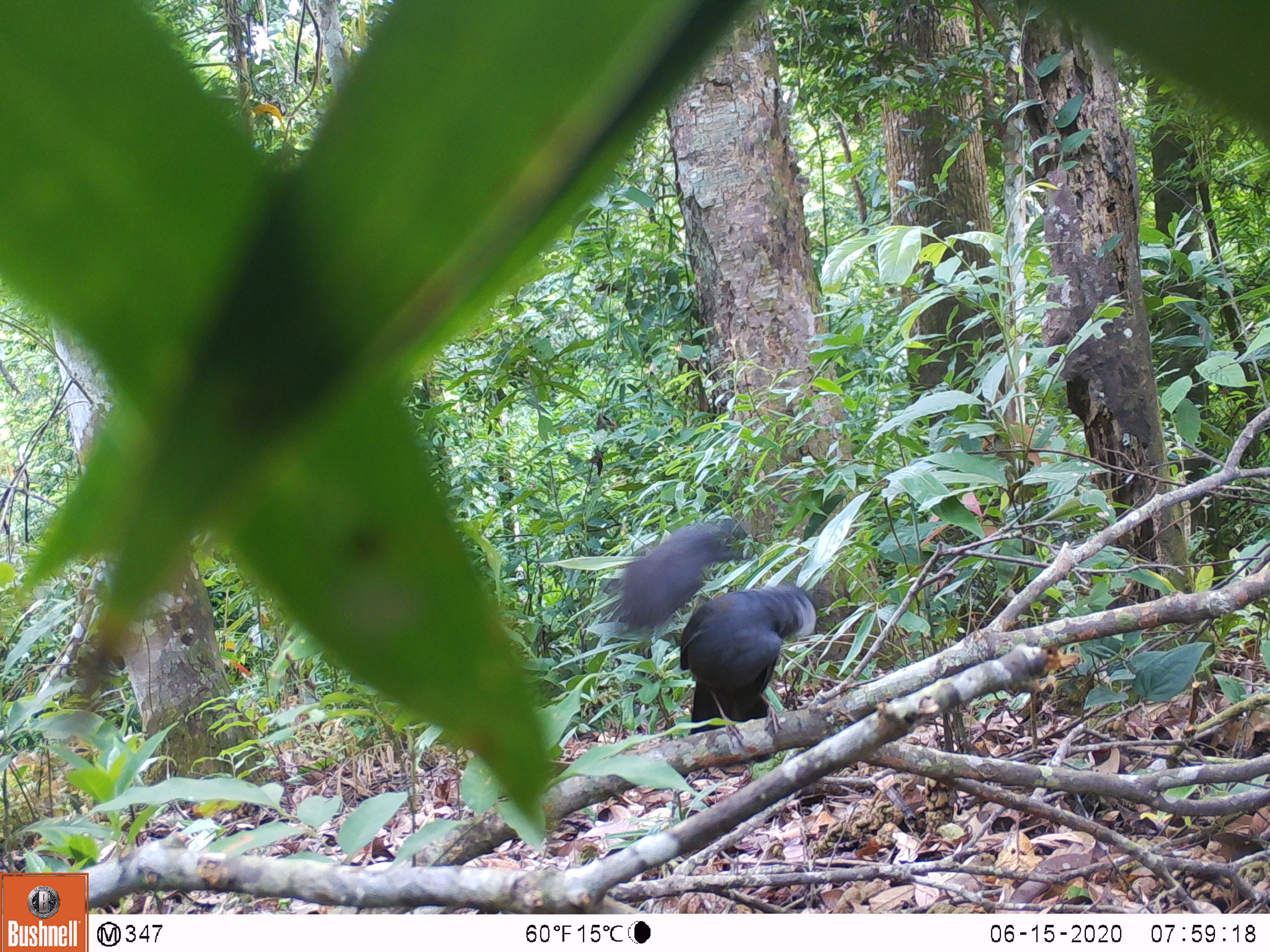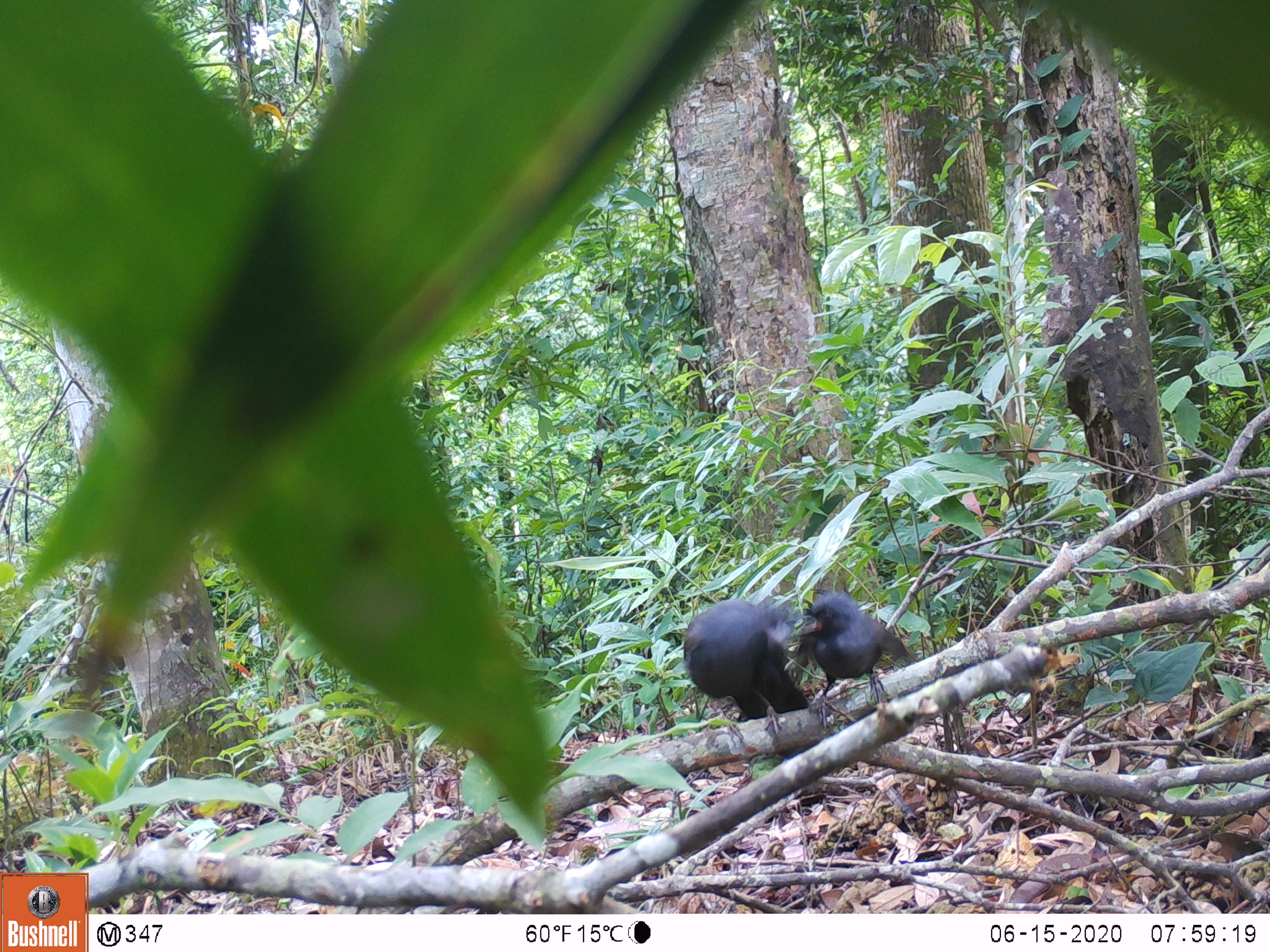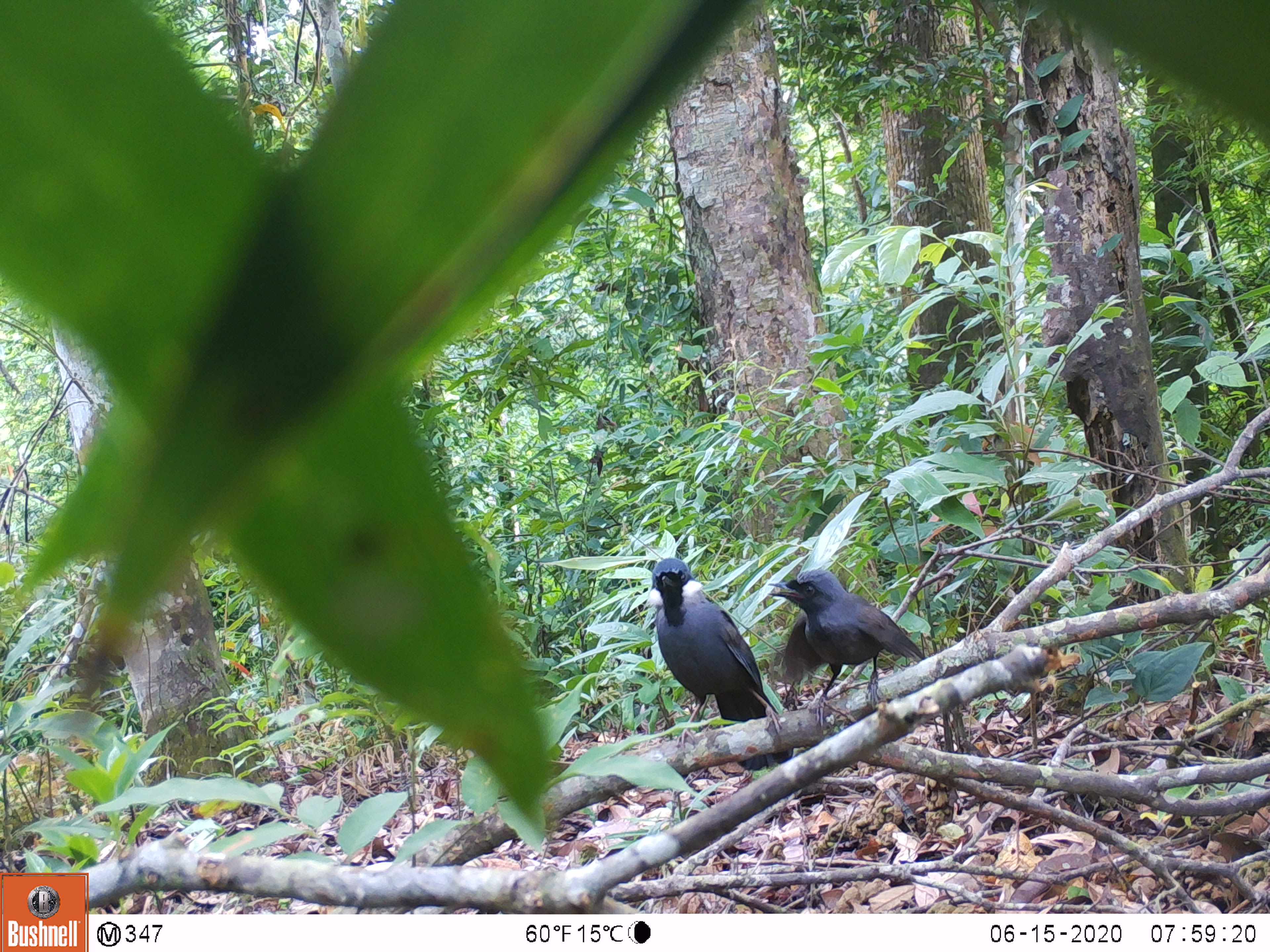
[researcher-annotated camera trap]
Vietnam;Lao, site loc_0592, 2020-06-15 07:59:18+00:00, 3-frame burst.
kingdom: Animalia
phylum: Chordata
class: Aves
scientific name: Aves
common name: bird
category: unidentified bird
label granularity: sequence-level